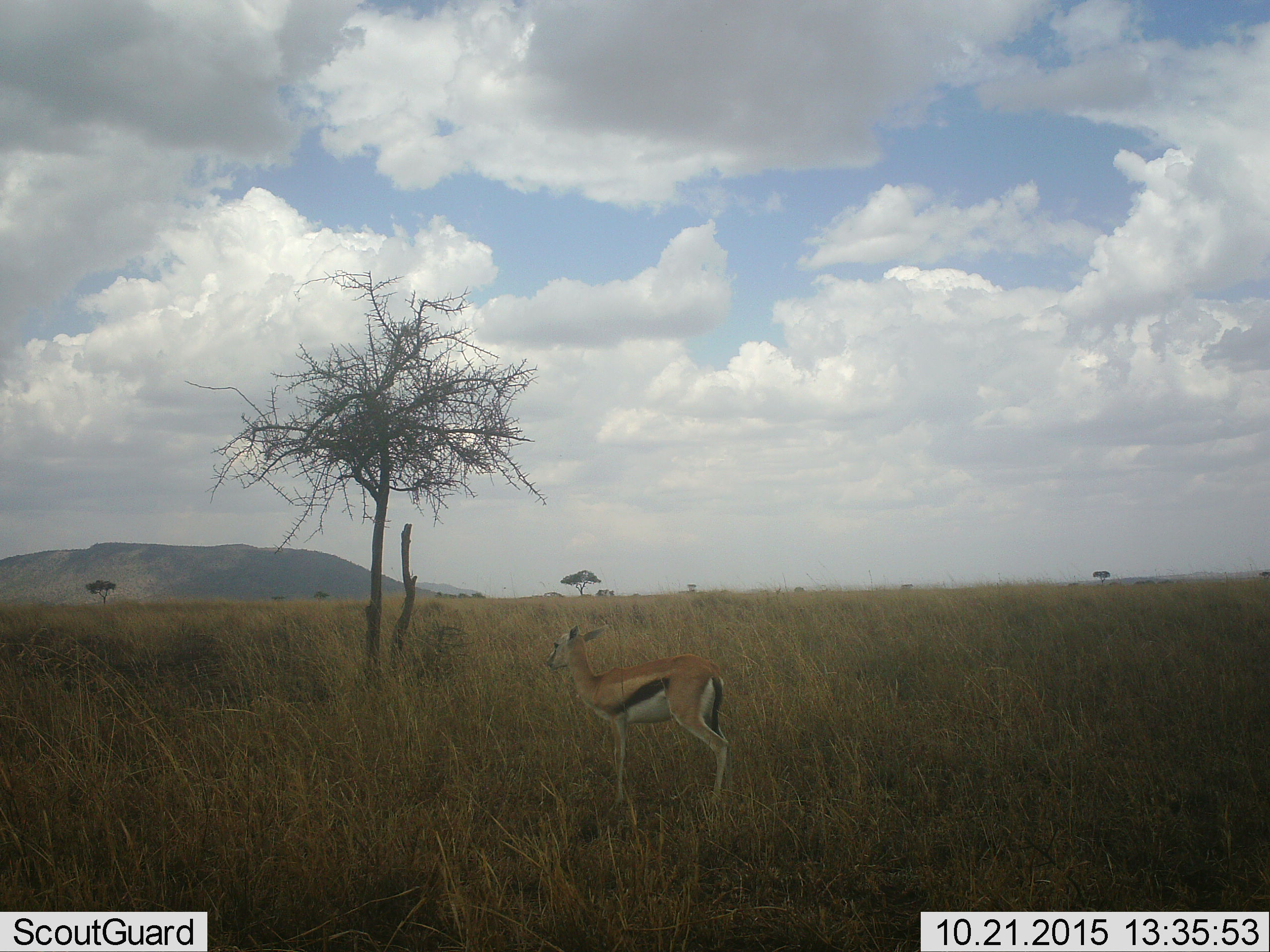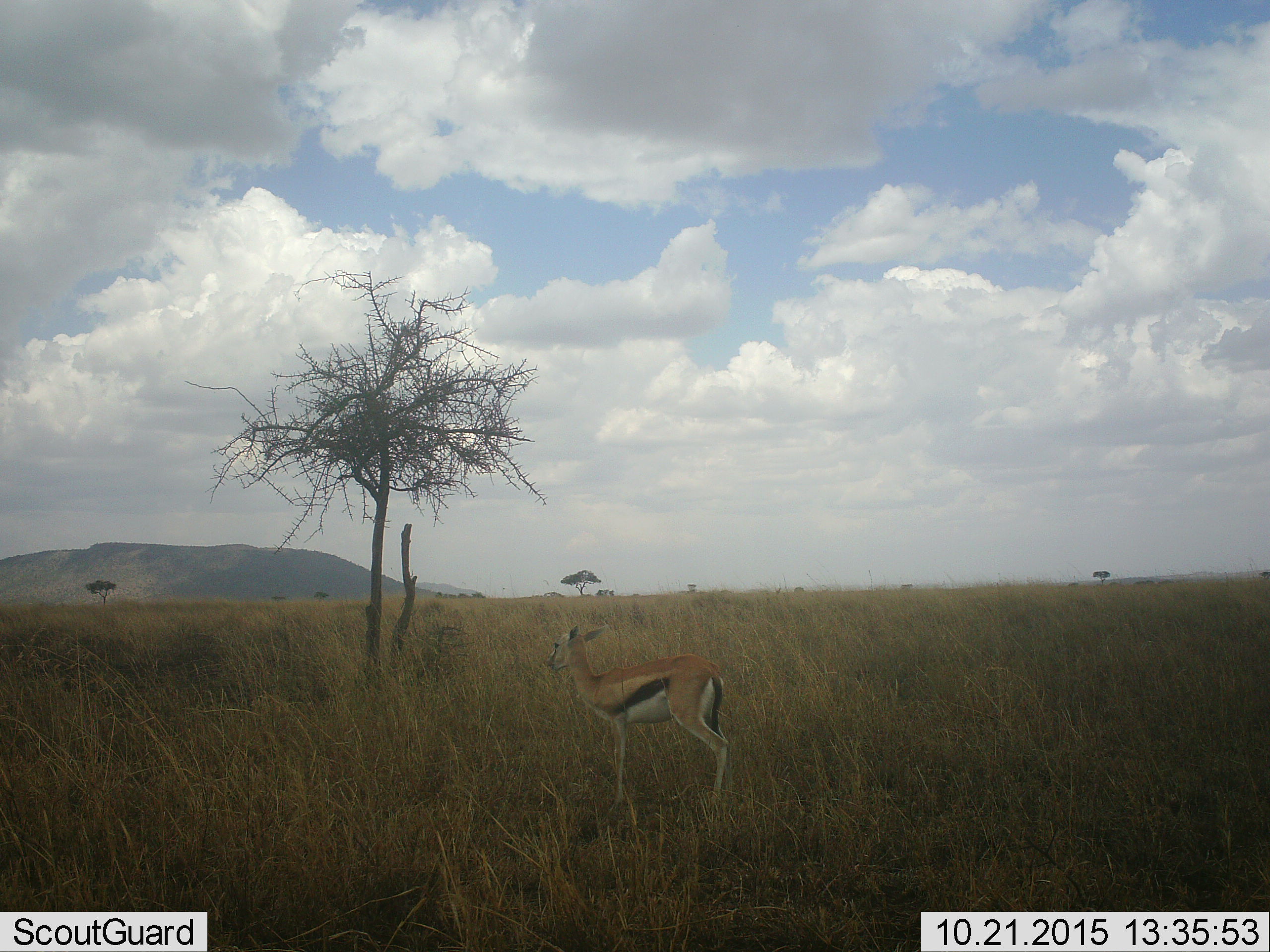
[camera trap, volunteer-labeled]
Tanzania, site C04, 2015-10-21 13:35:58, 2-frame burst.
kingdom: Animalia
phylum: Chordata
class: Mammalia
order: Artiodactyla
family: Bovidae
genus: Eudorcas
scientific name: Eudorcas thomsonii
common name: thomson's gazelle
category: gazellethomsons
Gazellethomsons (thomson's gazelle) (Eudorcas thomsonii), count 1. Behavior (volunteer vote fractions): standing 100%, resting 0%, moving 0%, interacting 0%. Young present (vote fraction): 12%. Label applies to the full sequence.